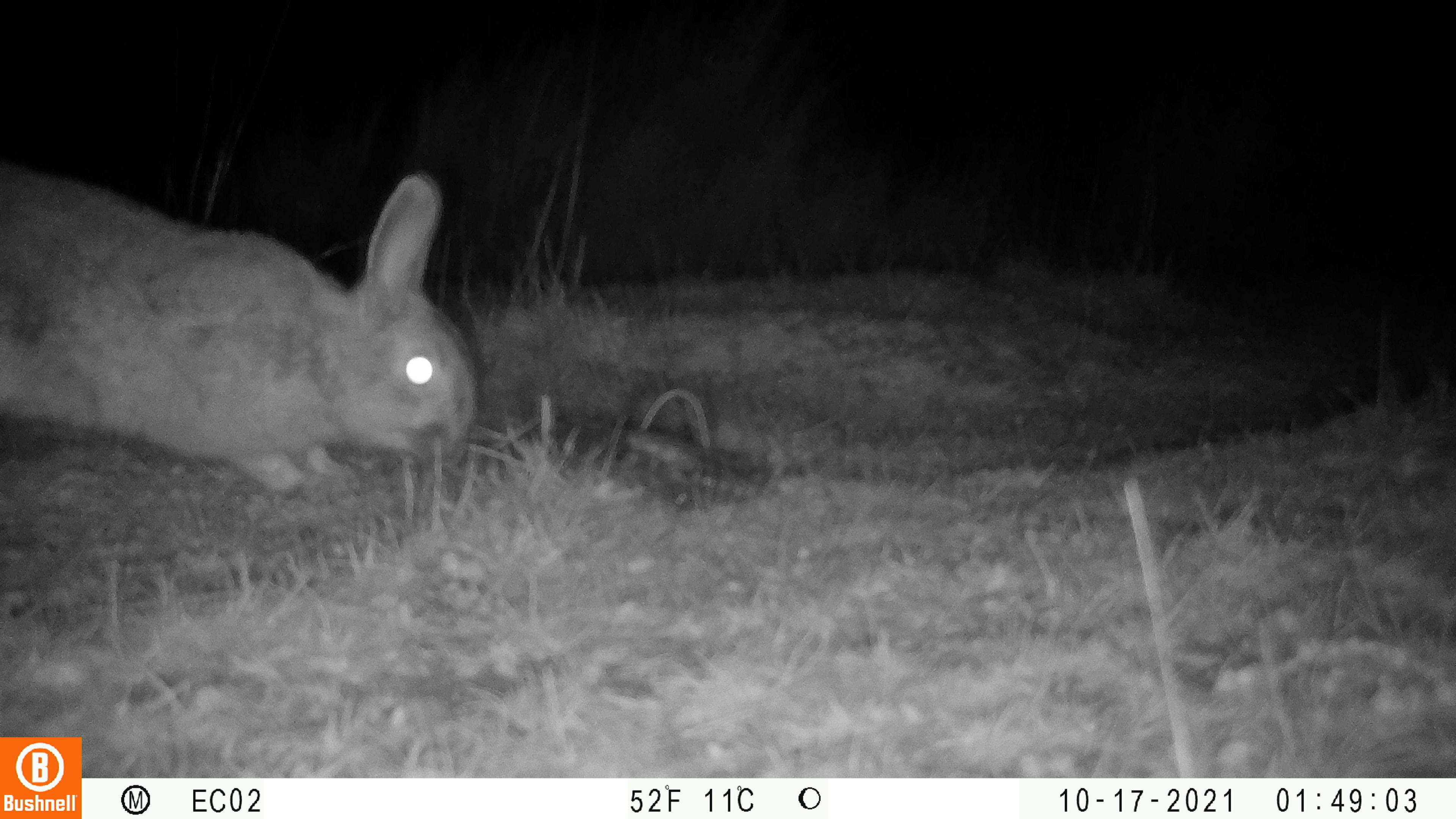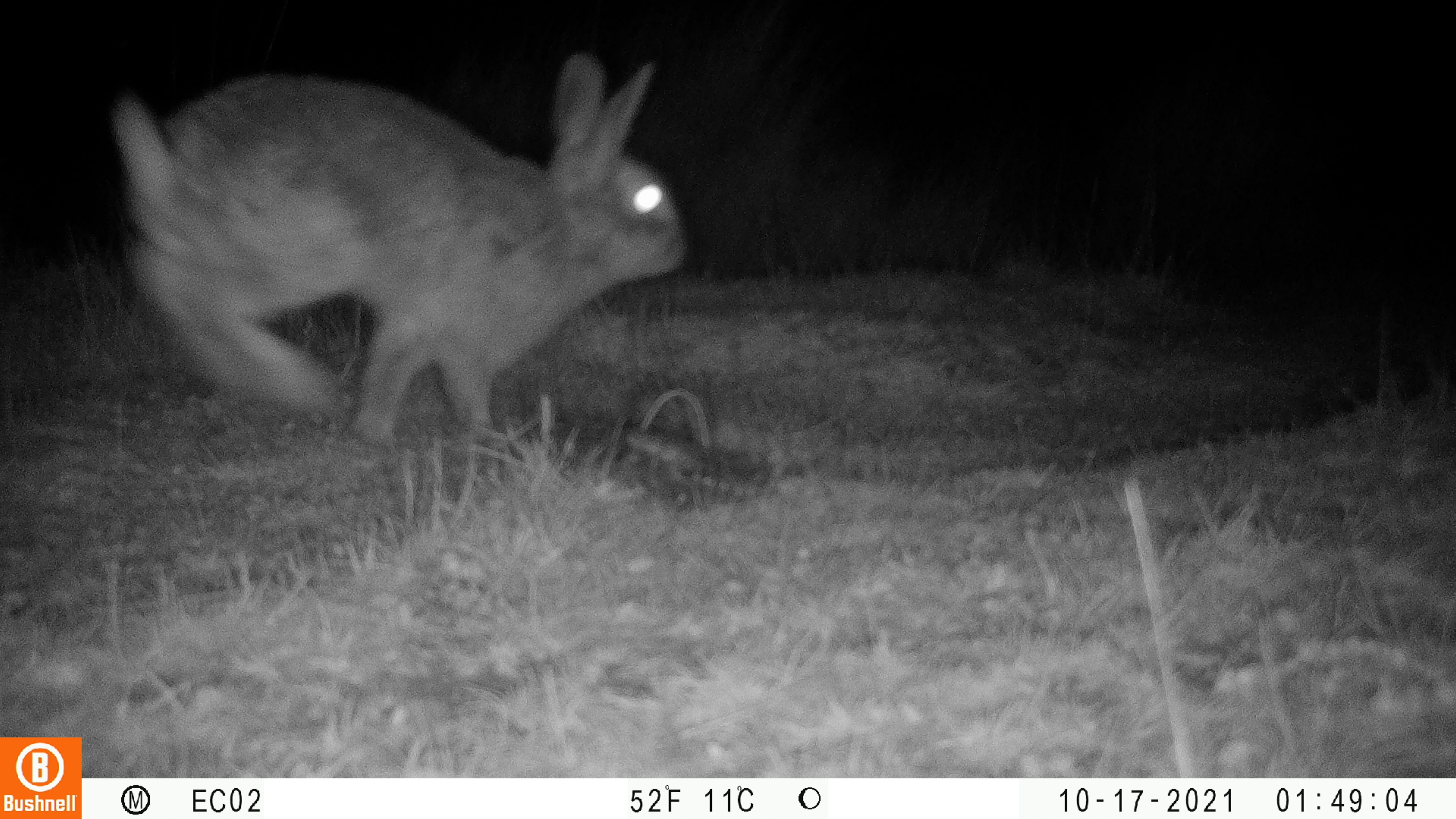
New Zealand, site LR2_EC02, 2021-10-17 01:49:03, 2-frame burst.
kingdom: Animalia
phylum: Chordata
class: Mammalia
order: Lagomorpha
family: Leporidae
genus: Oryctolagus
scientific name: Oryctolagus cuniculus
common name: european rabbit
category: rabbit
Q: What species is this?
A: Rabbit (european rabbit) (Oryctolagus cuniculus).